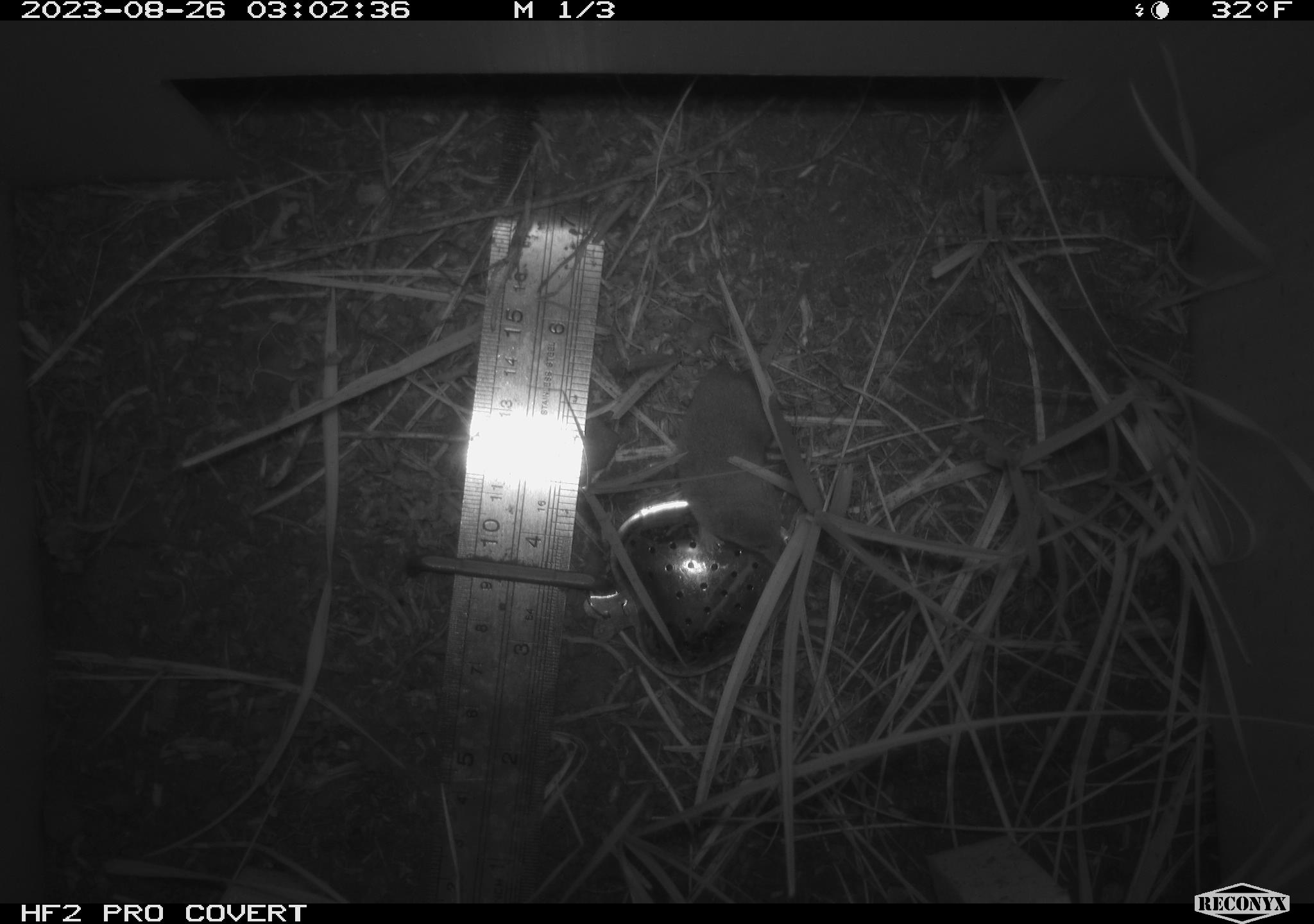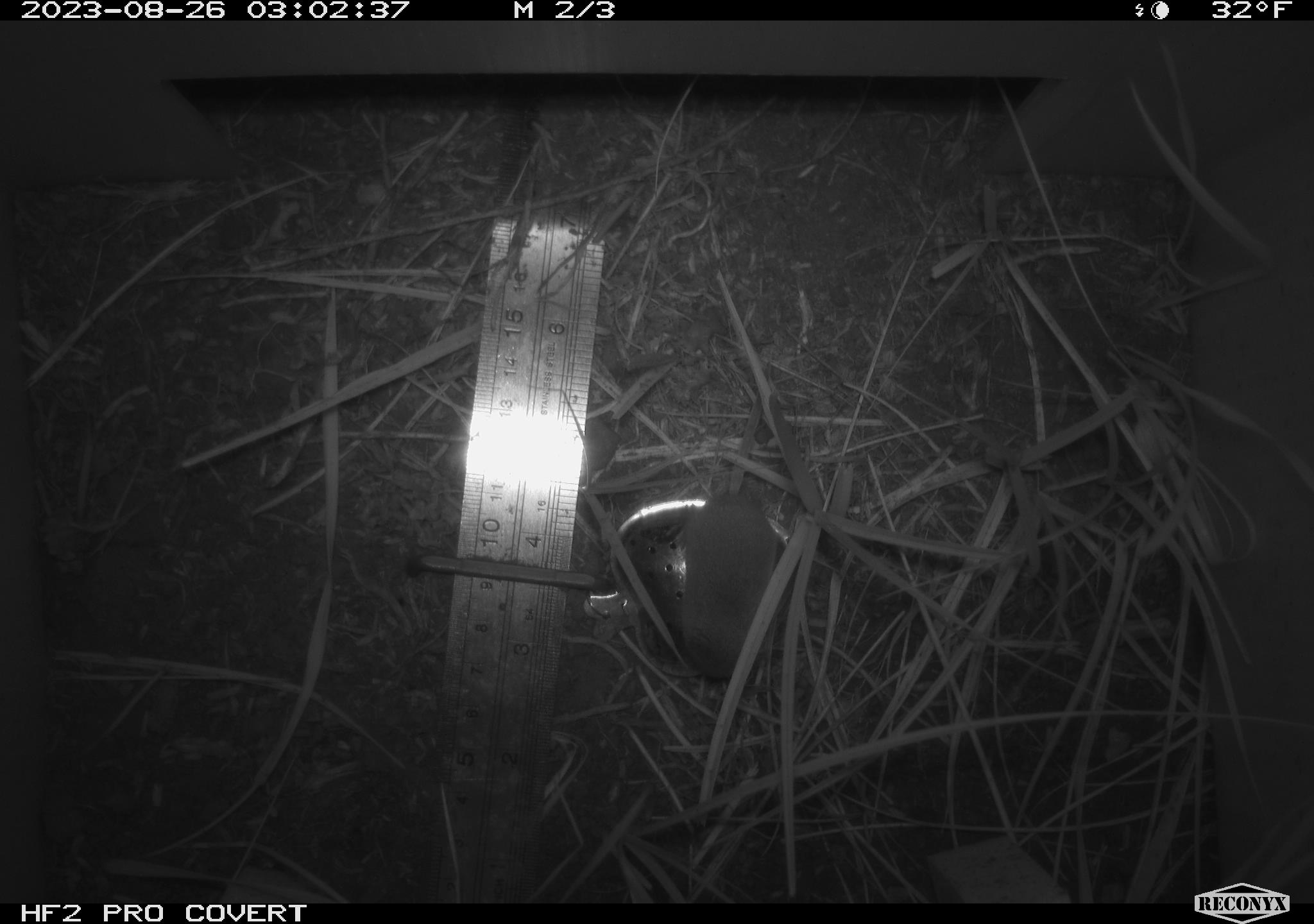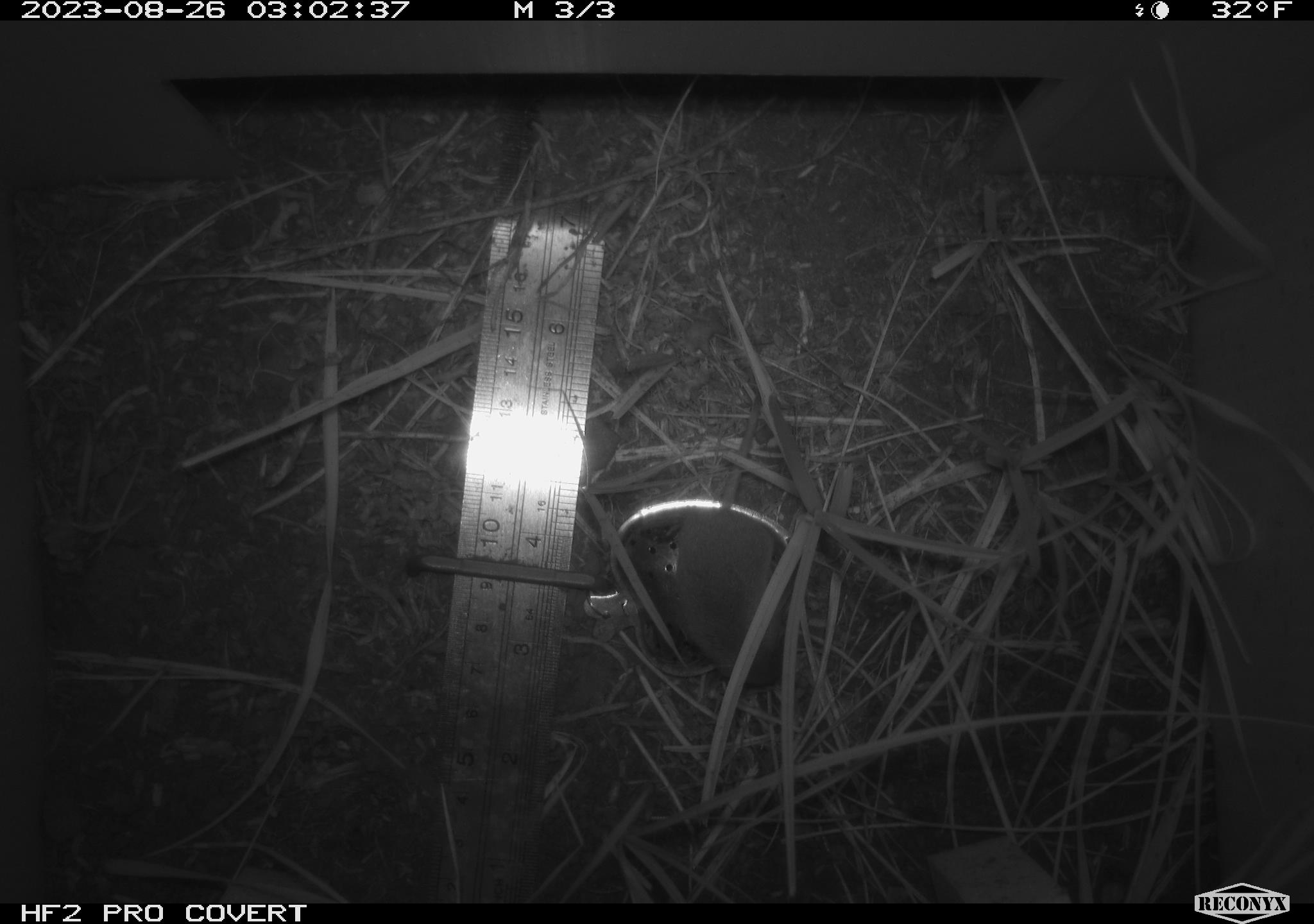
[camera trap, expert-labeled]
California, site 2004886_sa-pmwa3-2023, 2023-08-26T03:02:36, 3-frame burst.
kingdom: Animalia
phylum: Chordata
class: Mammalia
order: Eulipotyphla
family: Soricidae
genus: Sorex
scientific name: Sorex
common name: long-tailed shrew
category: sorex species